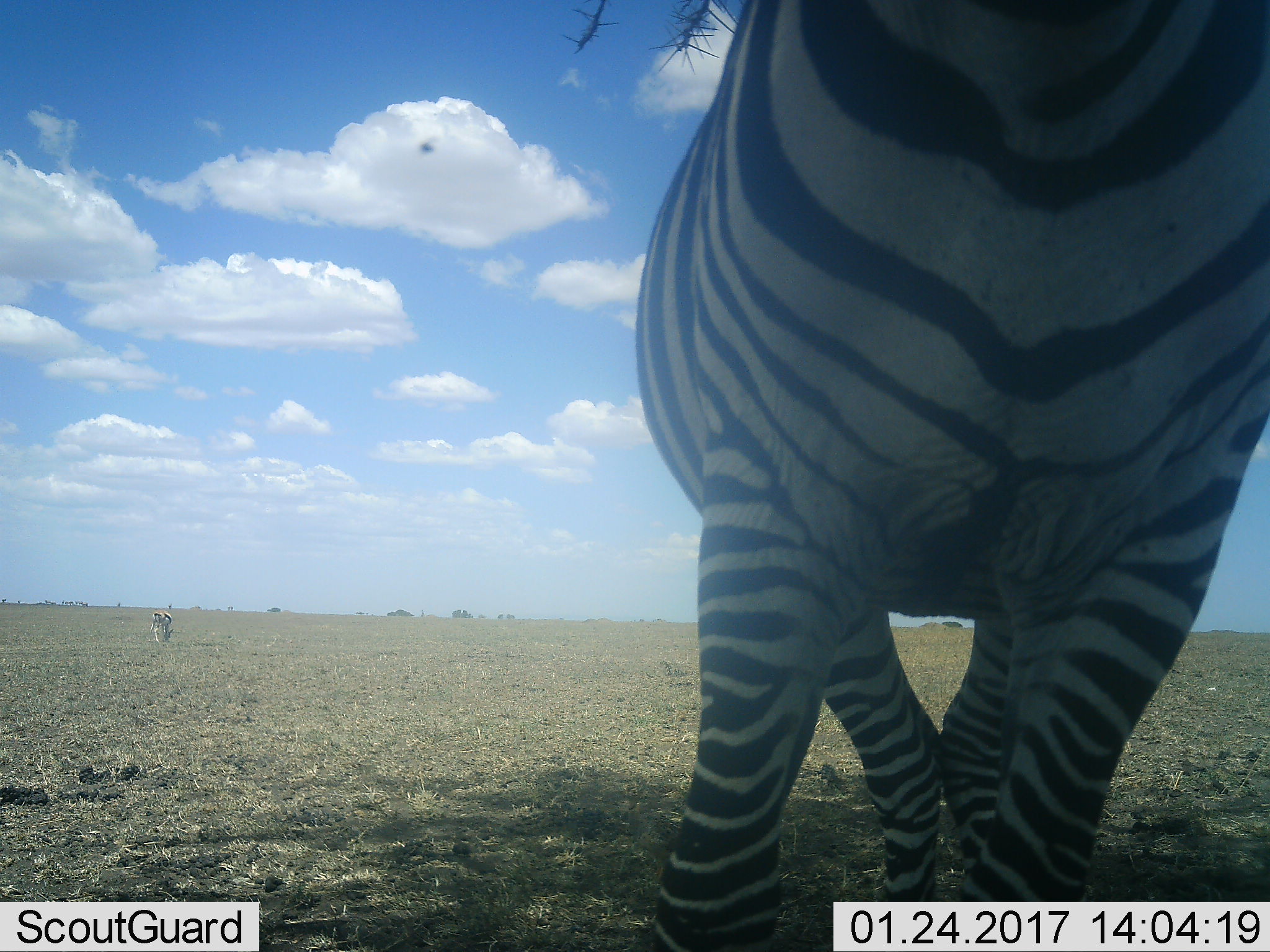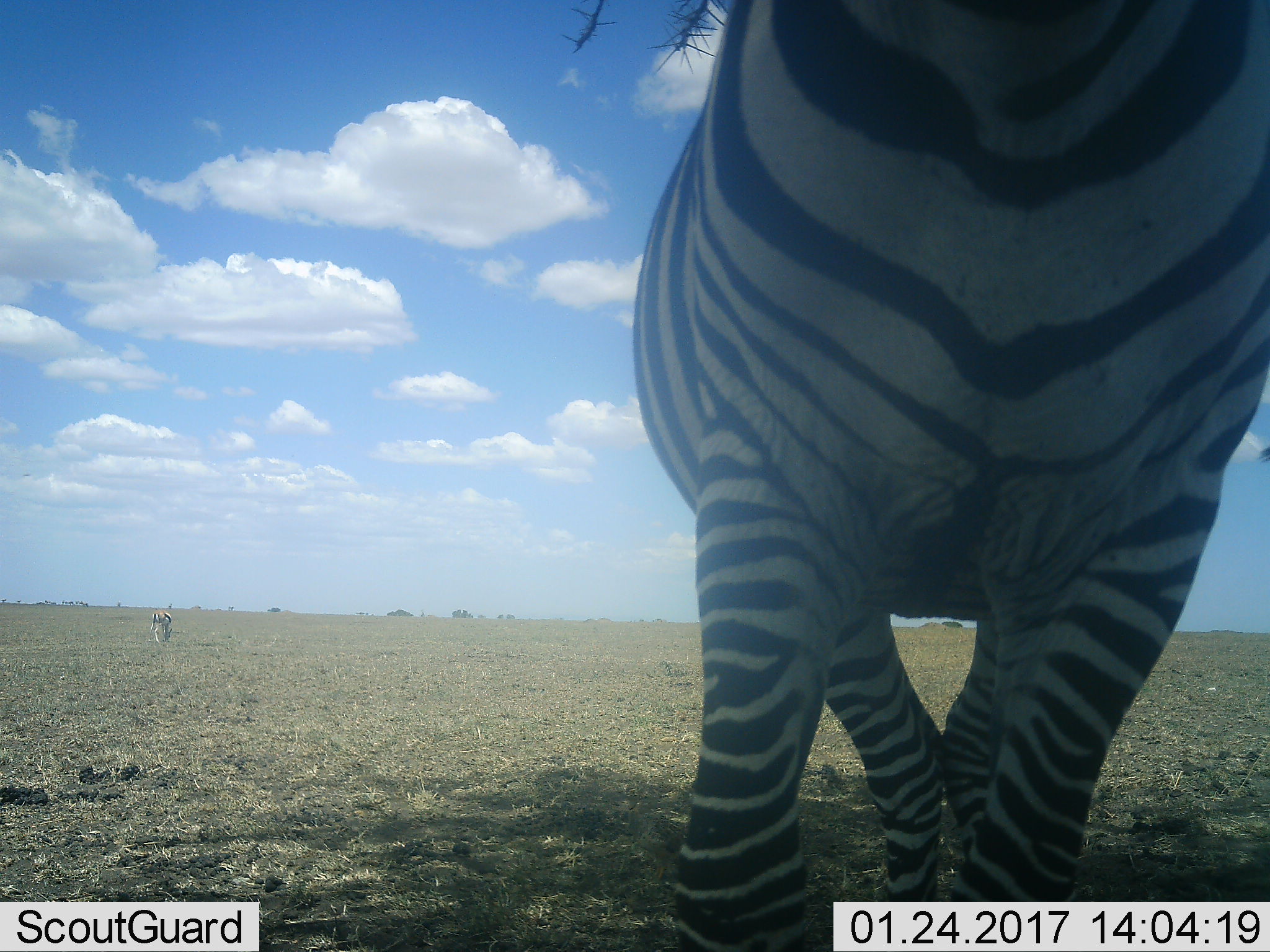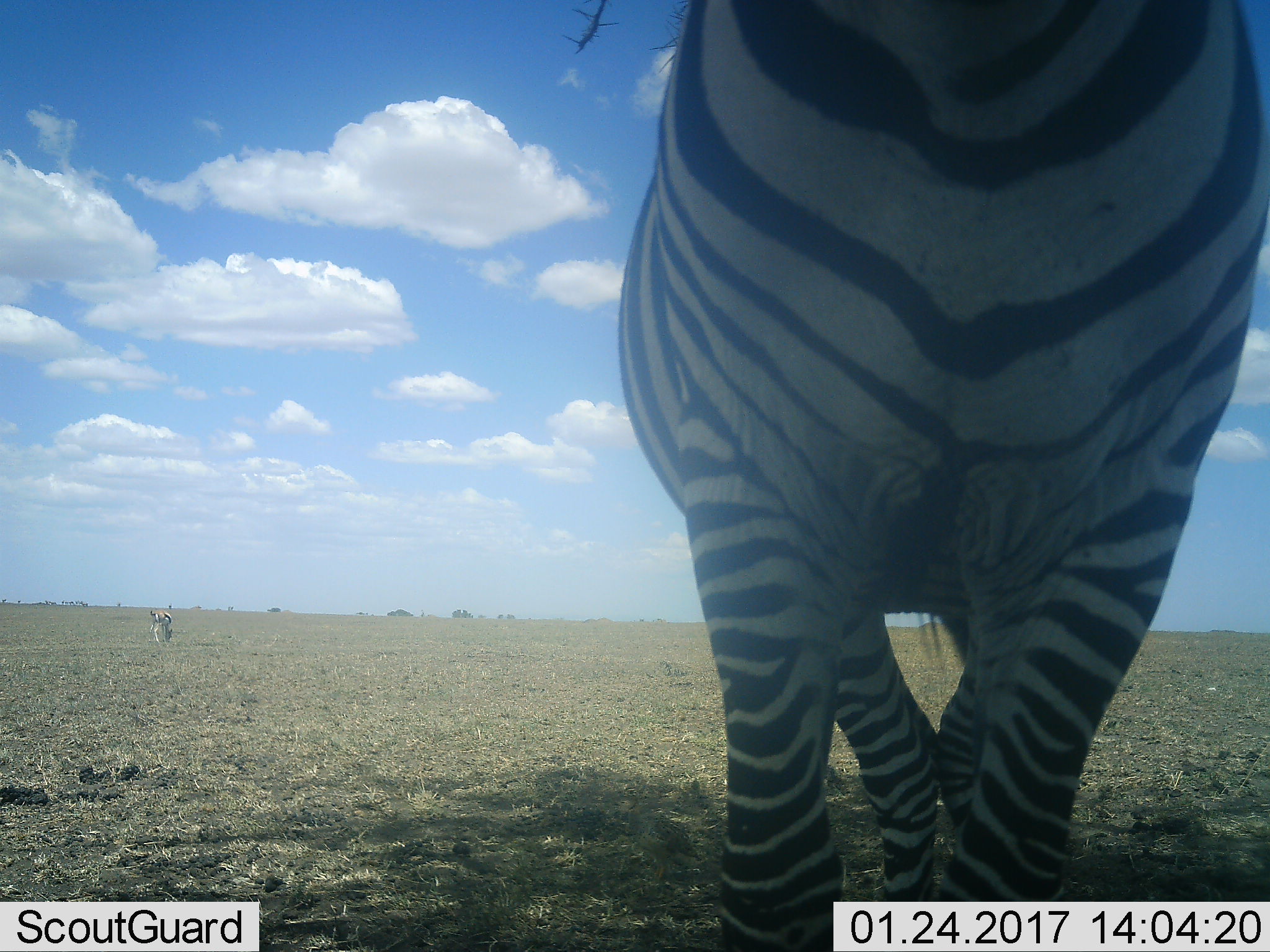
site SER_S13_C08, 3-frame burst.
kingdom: Animalia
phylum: Chordata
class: Mammalia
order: Artiodactyla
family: Bovidae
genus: Eudorcas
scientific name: Eudorcas thomsonii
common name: thomson's gazelle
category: gazellethomsons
Gazellethomsons (thomson's gazelle) (Eudorcas thomsonii), count 1. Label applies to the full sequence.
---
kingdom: Animalia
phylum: Chordata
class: Mammalia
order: Perissodactyla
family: Equidae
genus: Equus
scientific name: Equus quagga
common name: plains zebra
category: zebraplains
Zebraplains (plains zebra) (Equus quagga), count 1. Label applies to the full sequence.